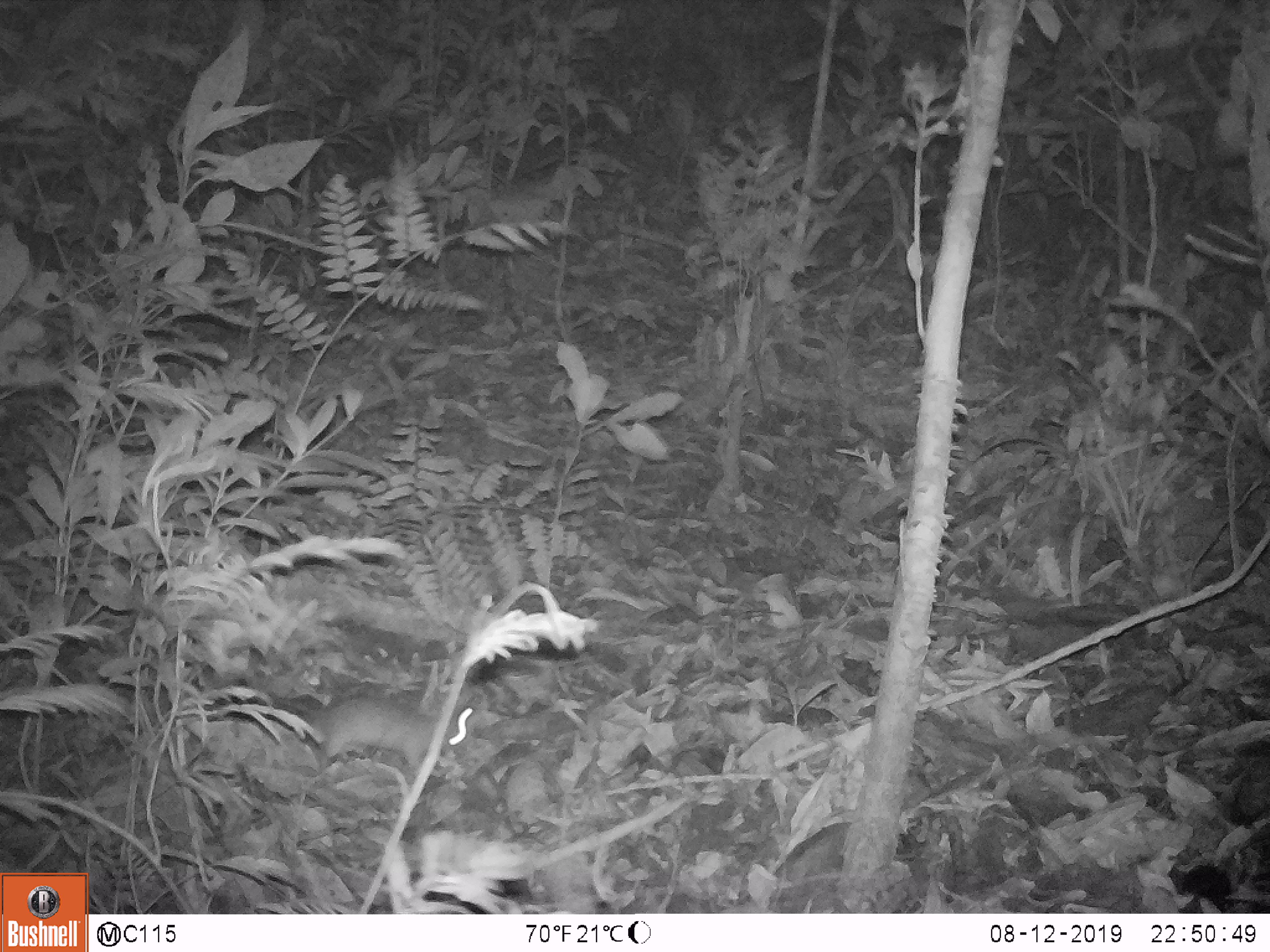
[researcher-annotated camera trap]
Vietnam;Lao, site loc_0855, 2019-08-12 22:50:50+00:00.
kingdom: Animalia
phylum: Chordata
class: Mammalia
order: Rodentia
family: Muridae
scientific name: Muridae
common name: old-world mice and rats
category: unidentified murid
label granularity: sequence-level